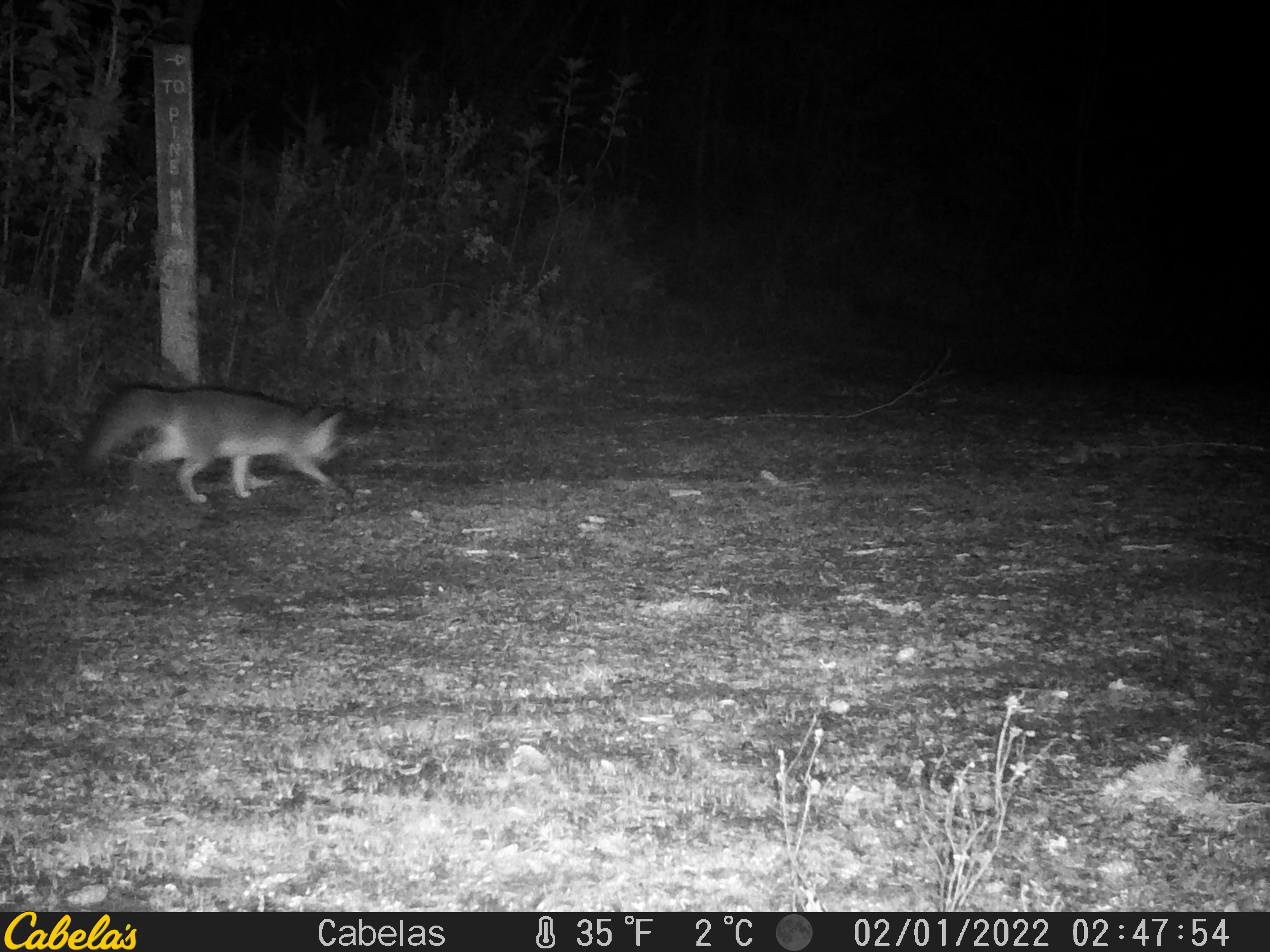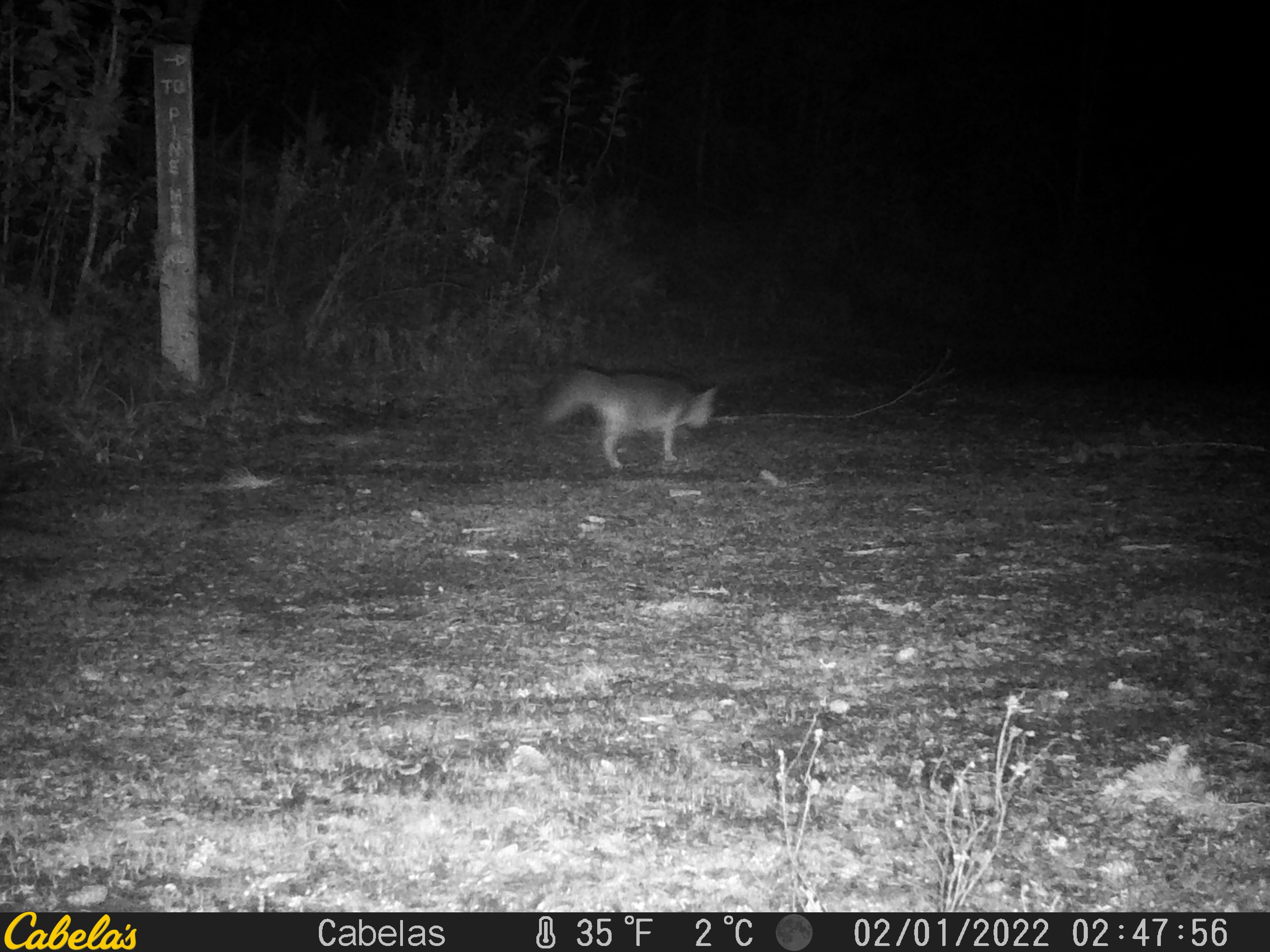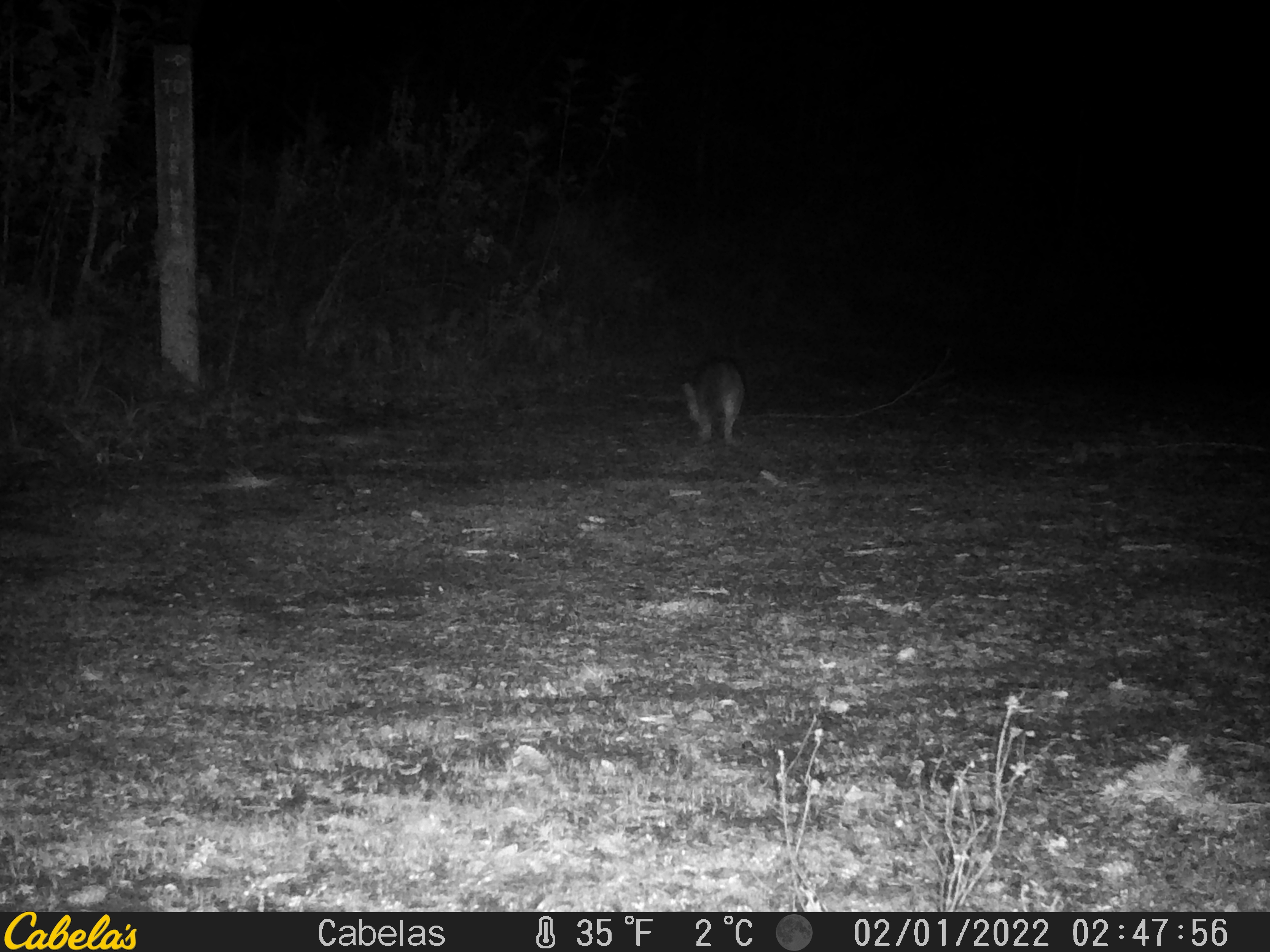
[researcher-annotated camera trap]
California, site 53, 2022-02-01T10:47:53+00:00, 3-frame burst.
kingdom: Animalia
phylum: Chordata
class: Mammalia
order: Carnivora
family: Canidae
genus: Urocyon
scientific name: Urocyon cinereoargenteus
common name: gray fox